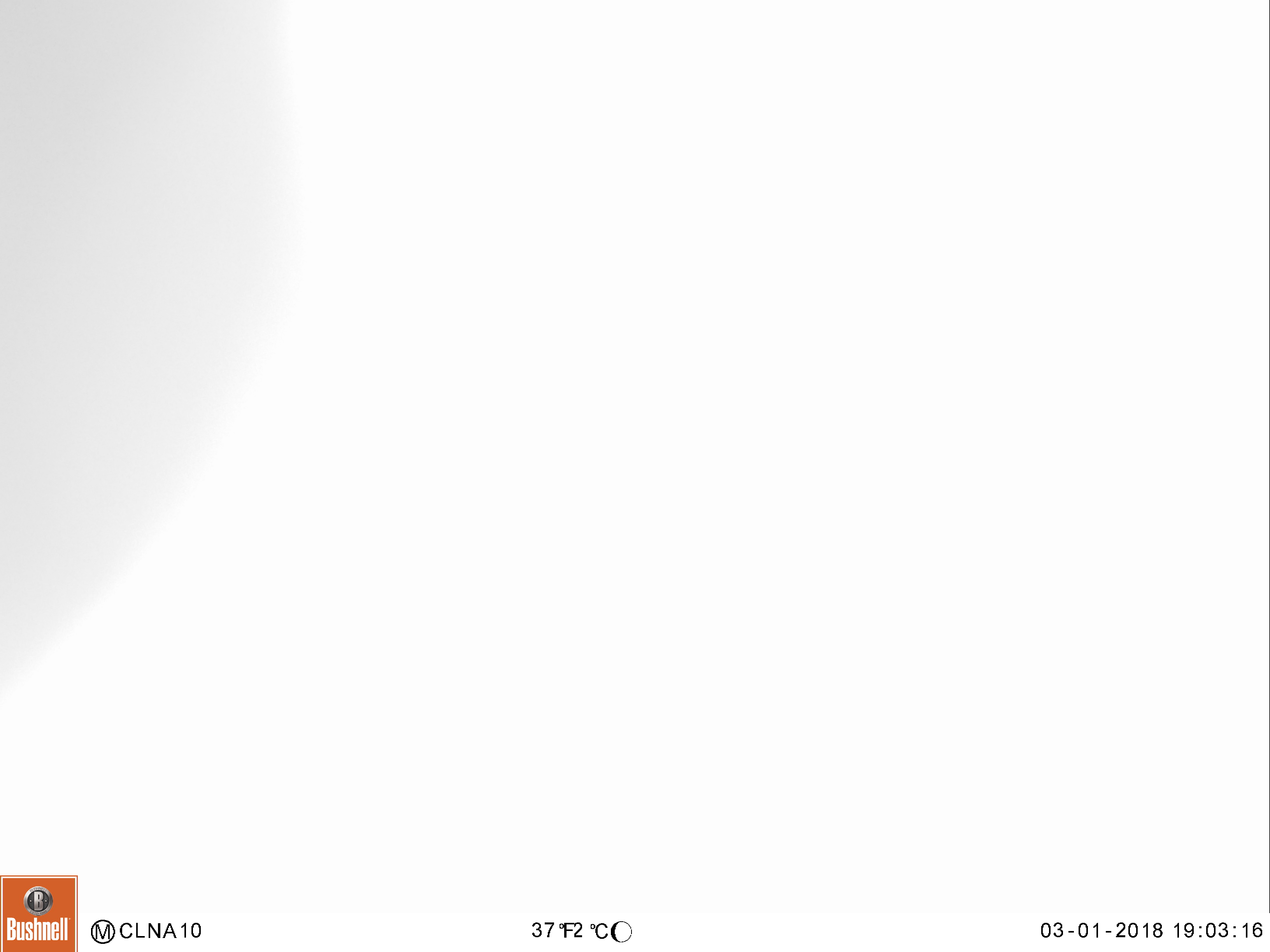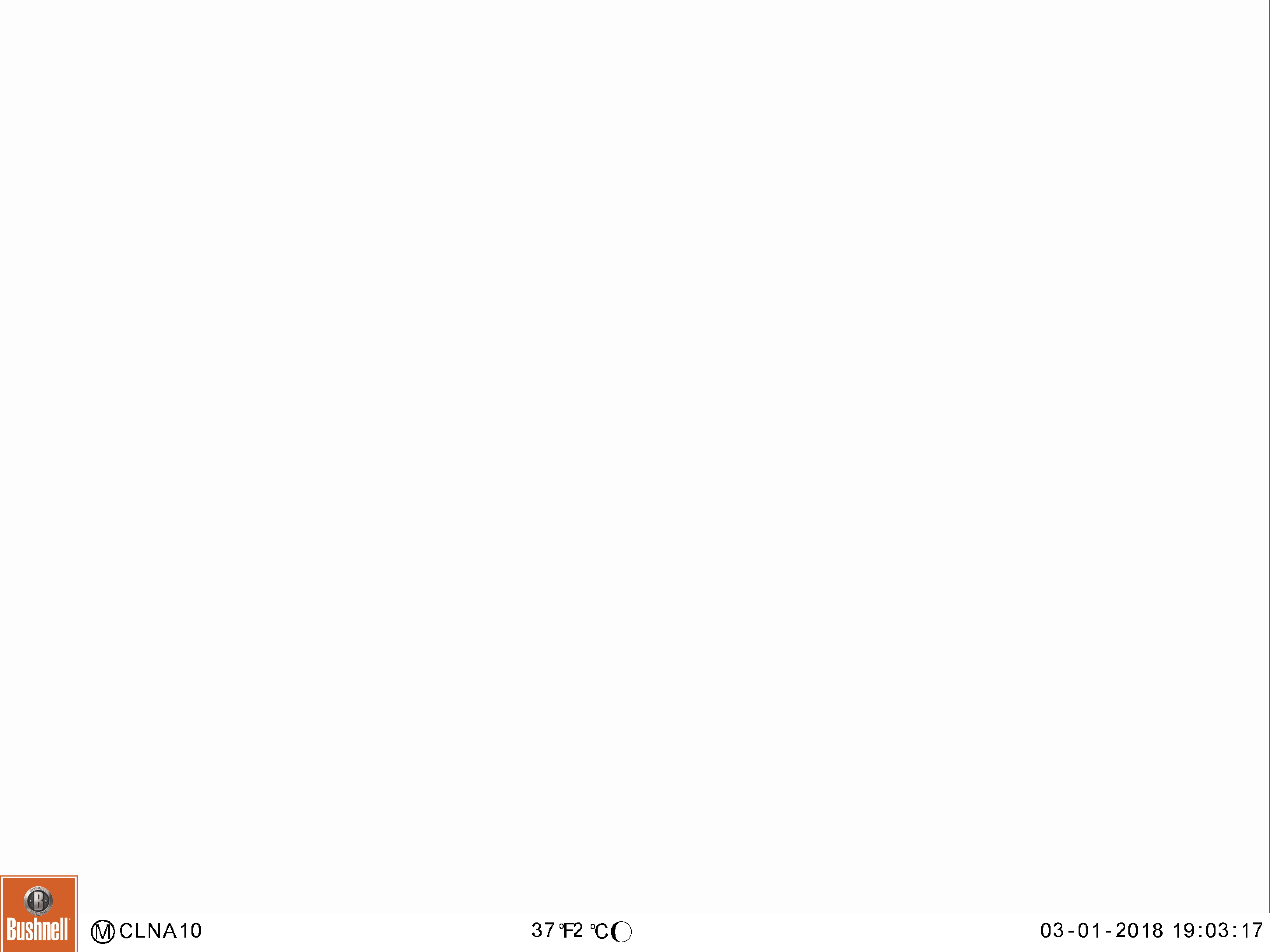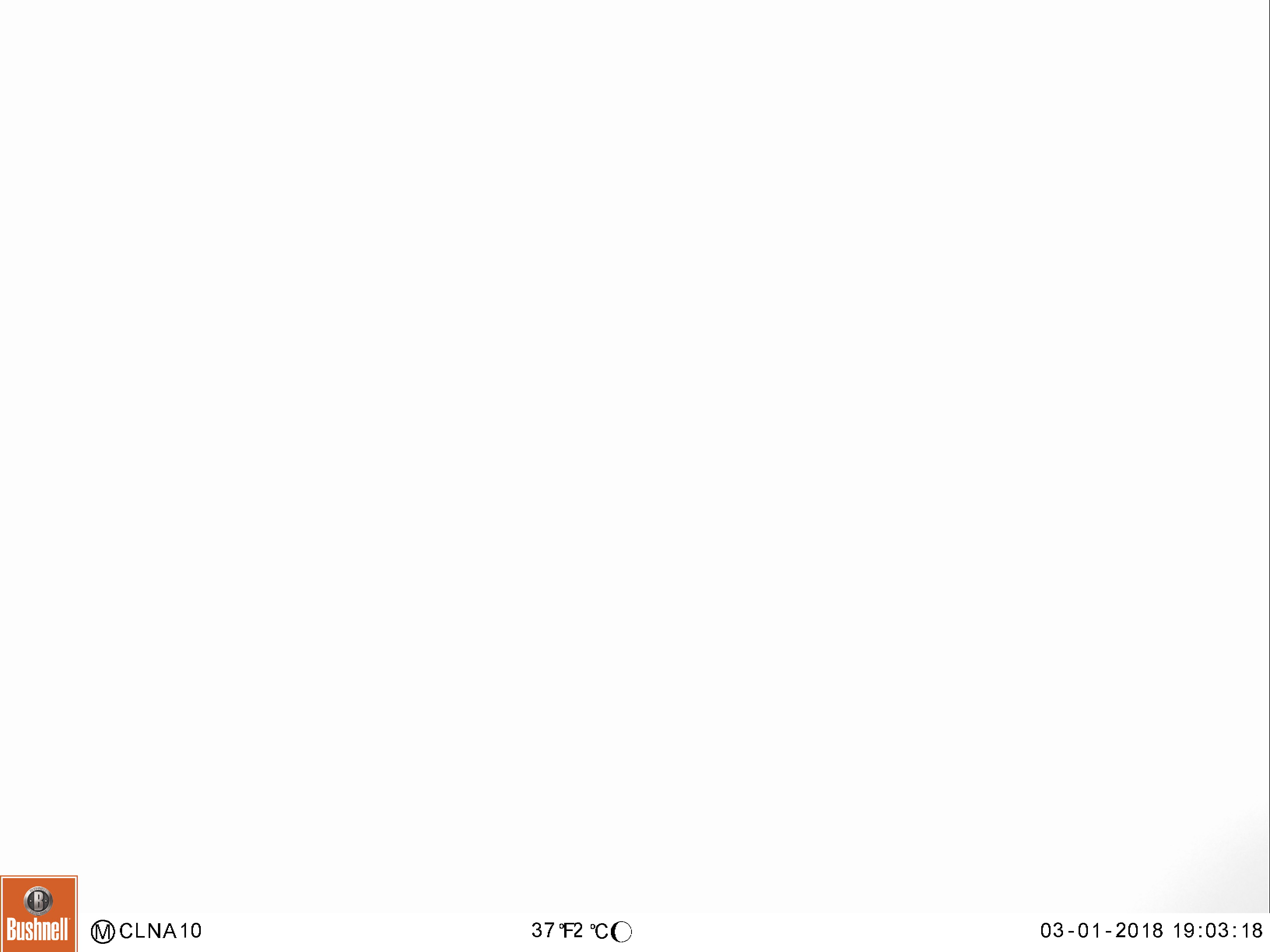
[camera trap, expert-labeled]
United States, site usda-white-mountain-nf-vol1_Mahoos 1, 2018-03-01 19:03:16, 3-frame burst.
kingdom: Animalia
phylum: Chordata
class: Mammalia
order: Artiodactyla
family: Cervidae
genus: Alces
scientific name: Alces alces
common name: moose